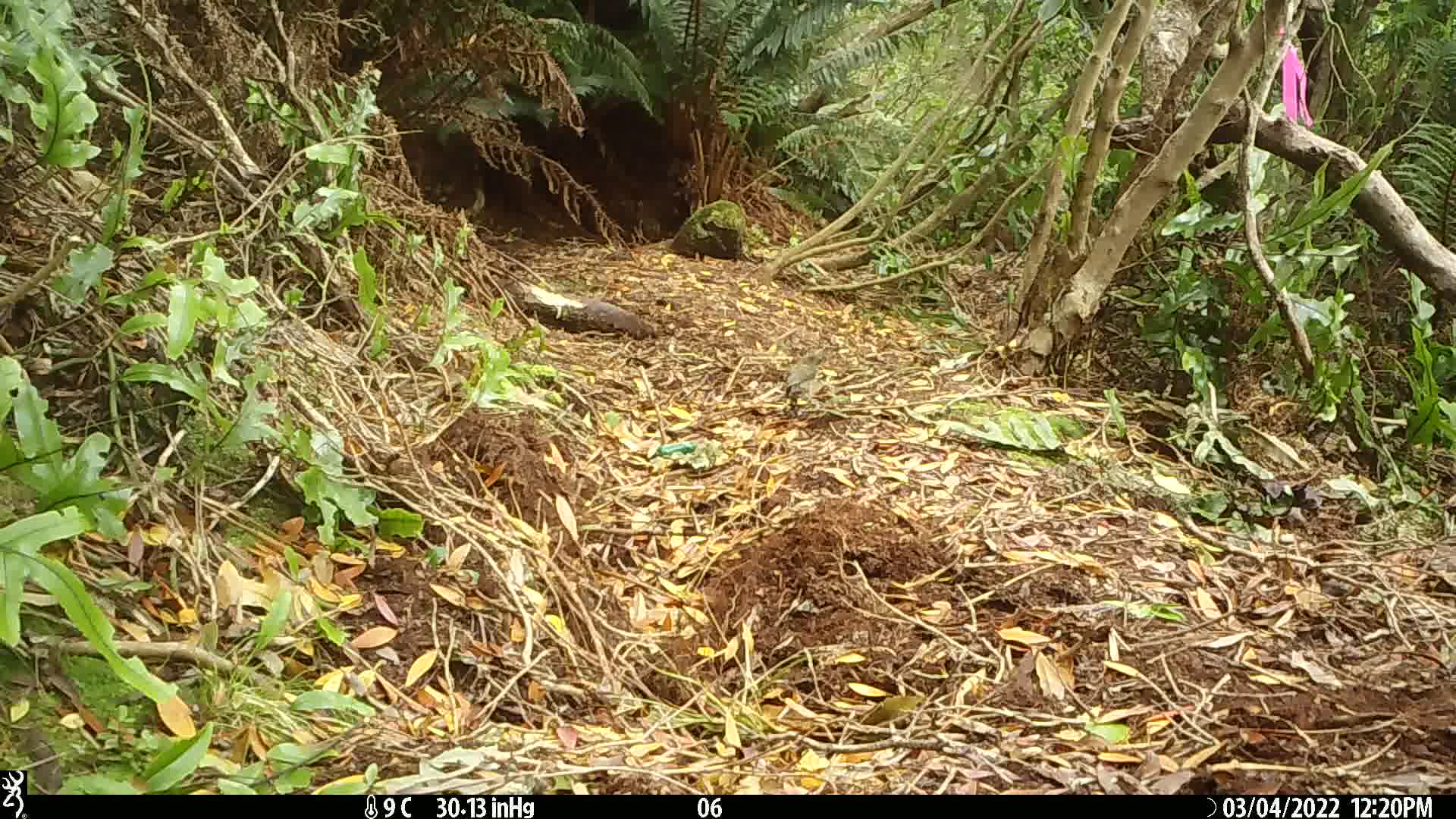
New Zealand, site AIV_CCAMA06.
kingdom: Animalia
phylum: Chordata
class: Aves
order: Passeriformes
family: Meliphagidae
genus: Anthornis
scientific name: Anthornis melanura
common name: new zealand bellbird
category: bellbird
Bellbird (new zealand bellbird) (Anthornis melanura).